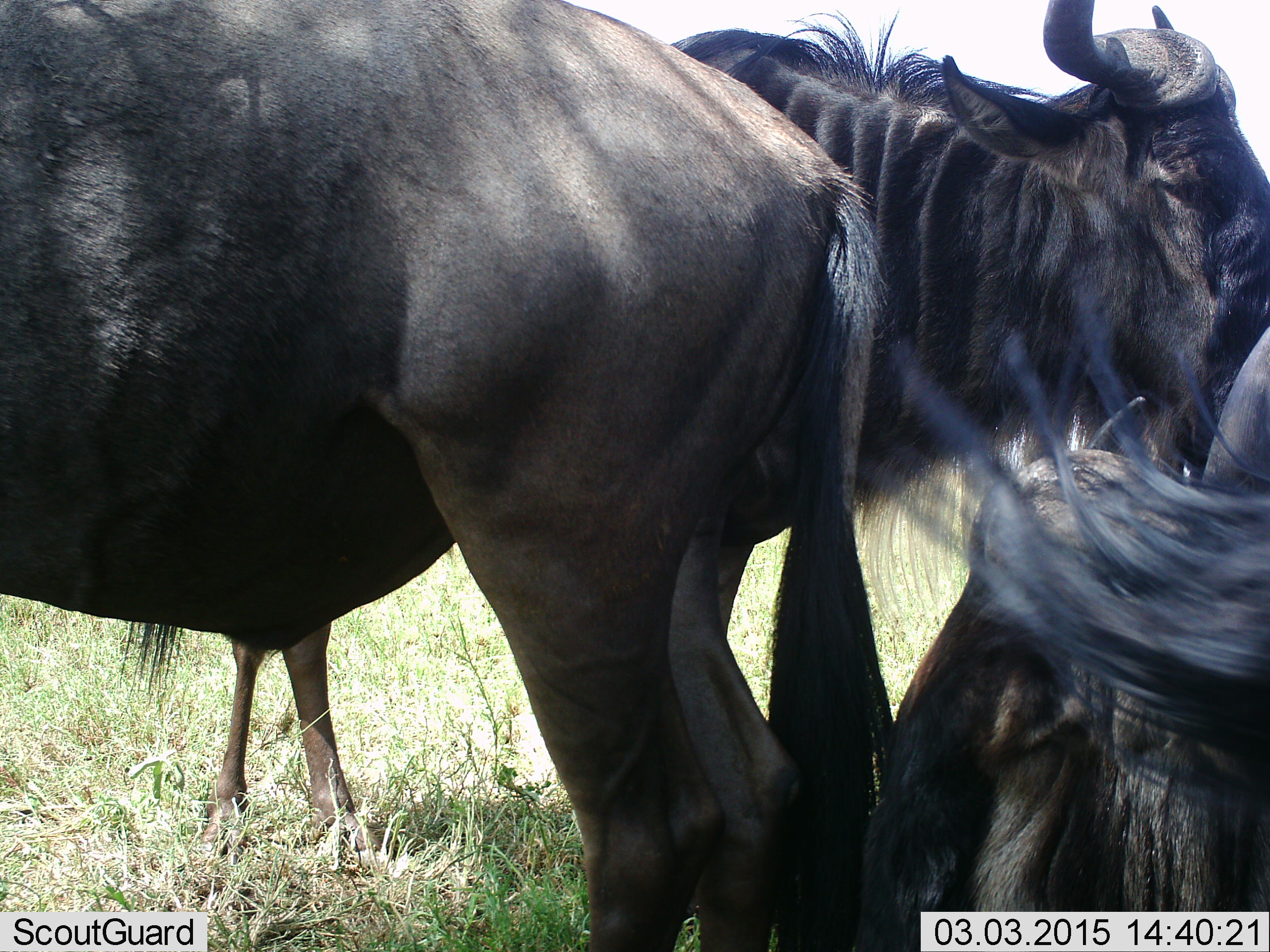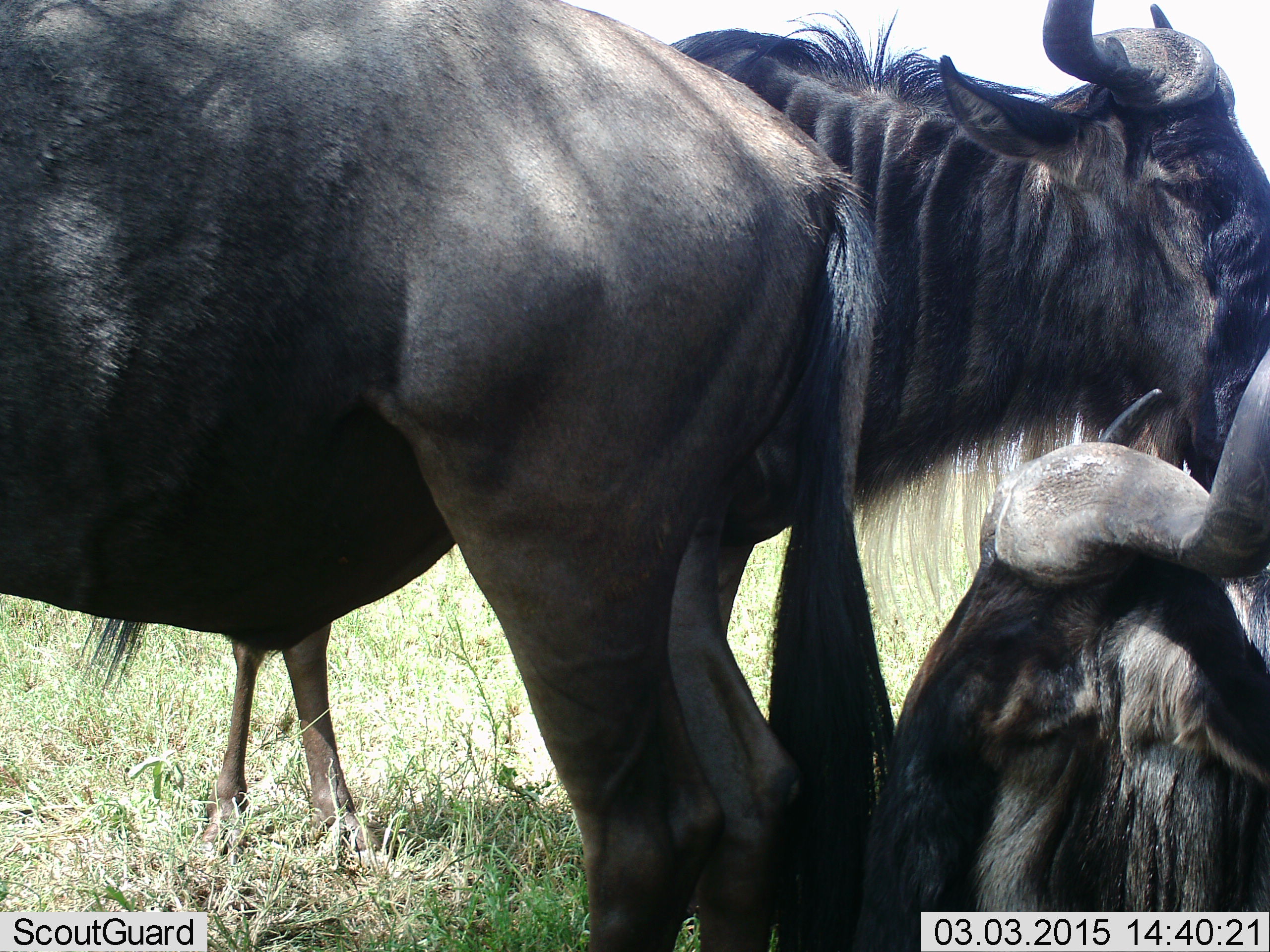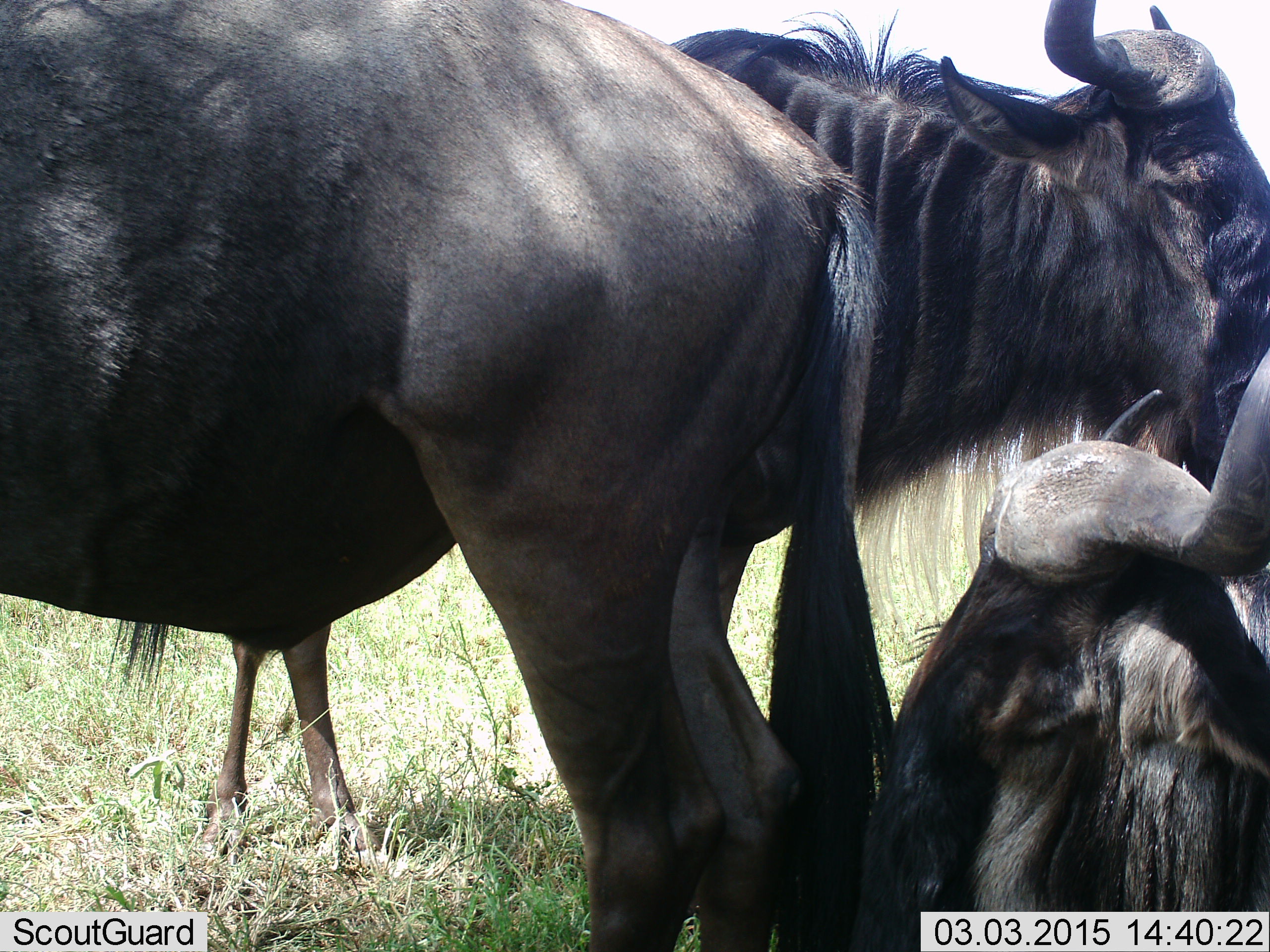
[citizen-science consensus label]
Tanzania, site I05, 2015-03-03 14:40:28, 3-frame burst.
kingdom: Animalia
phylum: Chordata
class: Mammalia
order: Artiodactyla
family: Bovidae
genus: Connochaetes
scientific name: Connochaetes taurinus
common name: blue wildebeest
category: wildebeest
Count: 3.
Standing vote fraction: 90%.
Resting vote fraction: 80%.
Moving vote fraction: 0%.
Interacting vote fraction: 10%.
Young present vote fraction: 0%.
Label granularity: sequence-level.